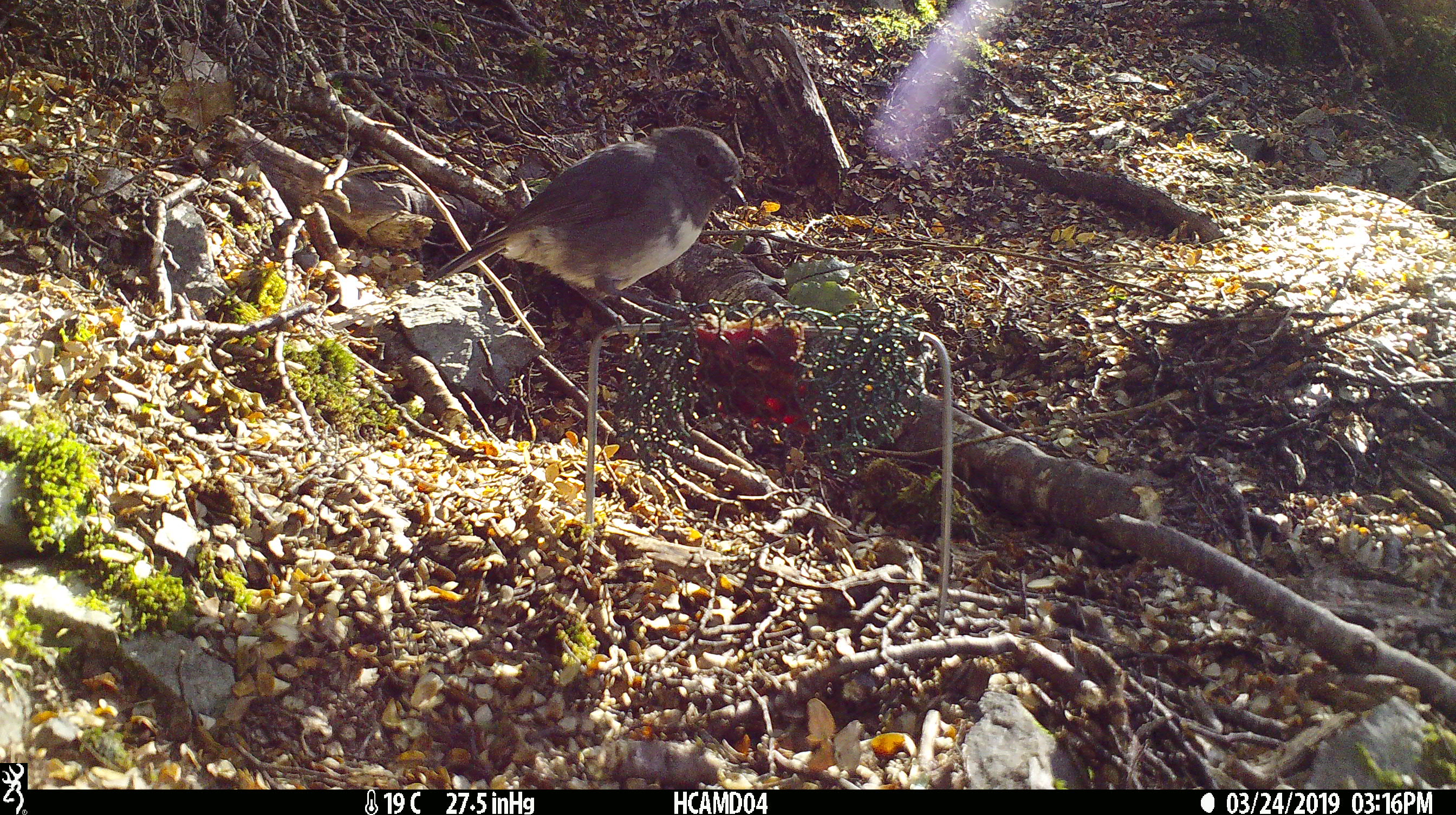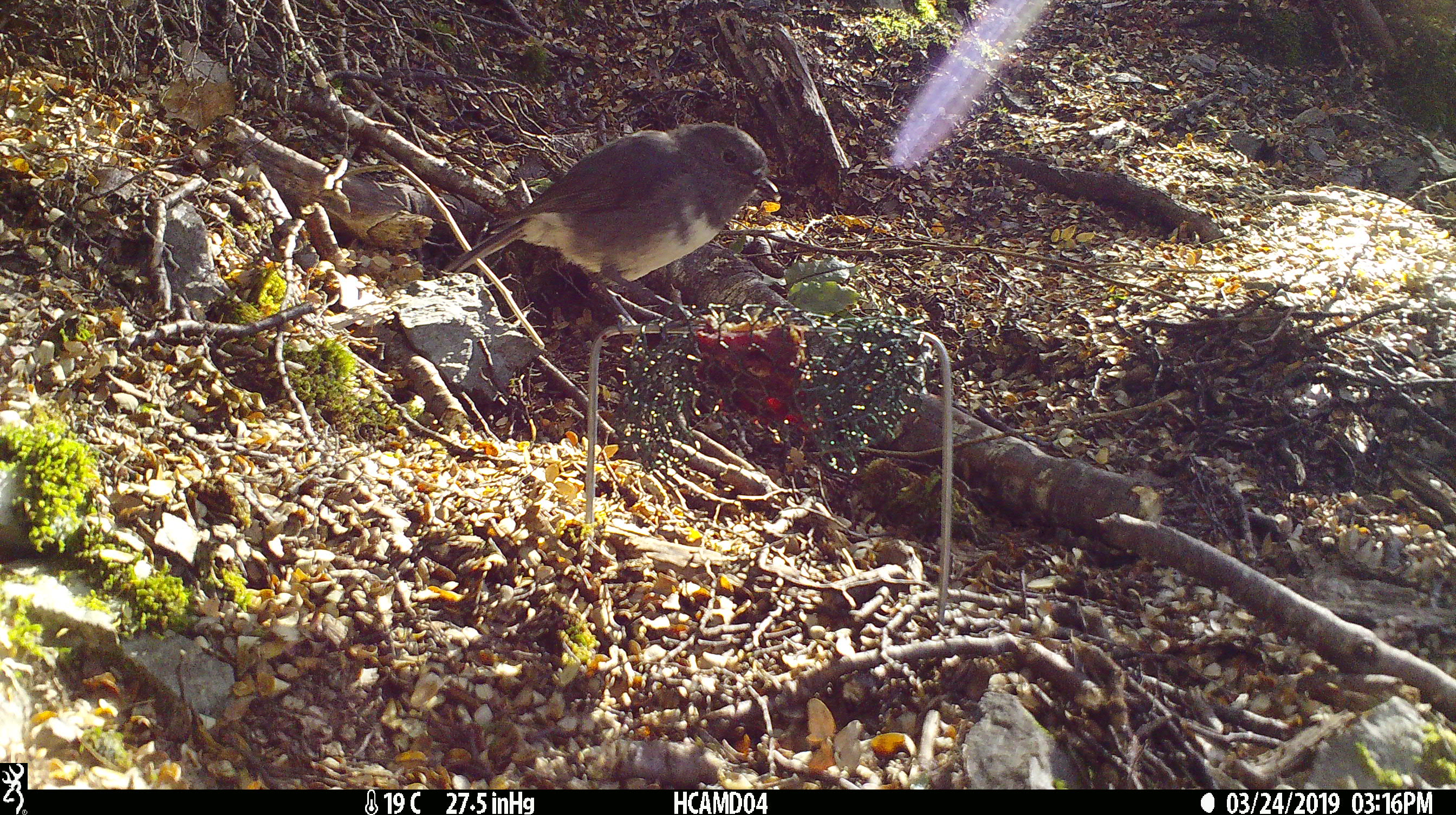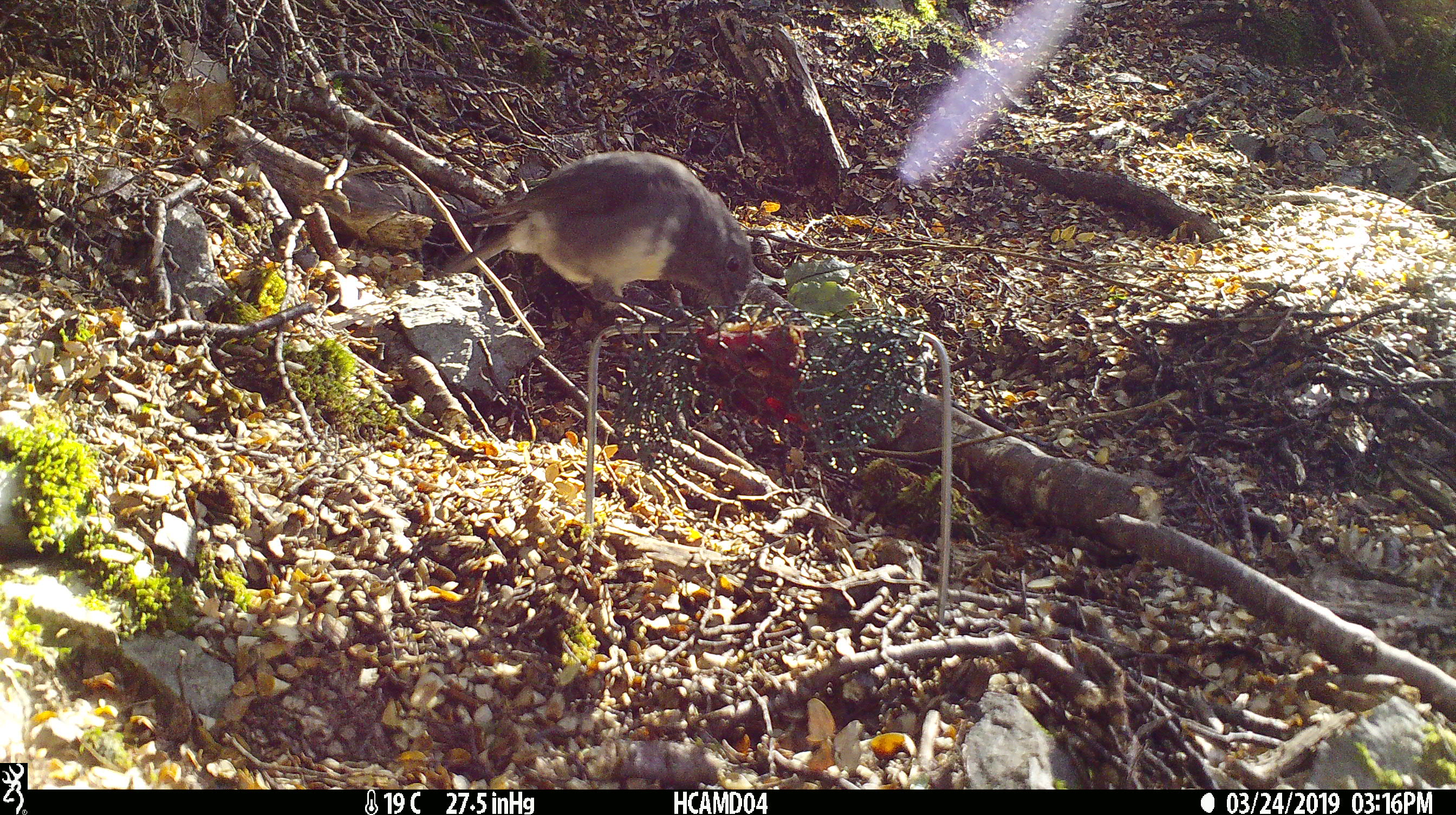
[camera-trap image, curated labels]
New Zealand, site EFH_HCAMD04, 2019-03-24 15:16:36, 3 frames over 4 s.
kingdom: Animalia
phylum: Chordata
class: Aves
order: Passeriformes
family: Petroicidae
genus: Petroica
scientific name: Petroica australis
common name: new zealand robin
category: robin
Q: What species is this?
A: Robin (new zealand robin) (Petroica australis).